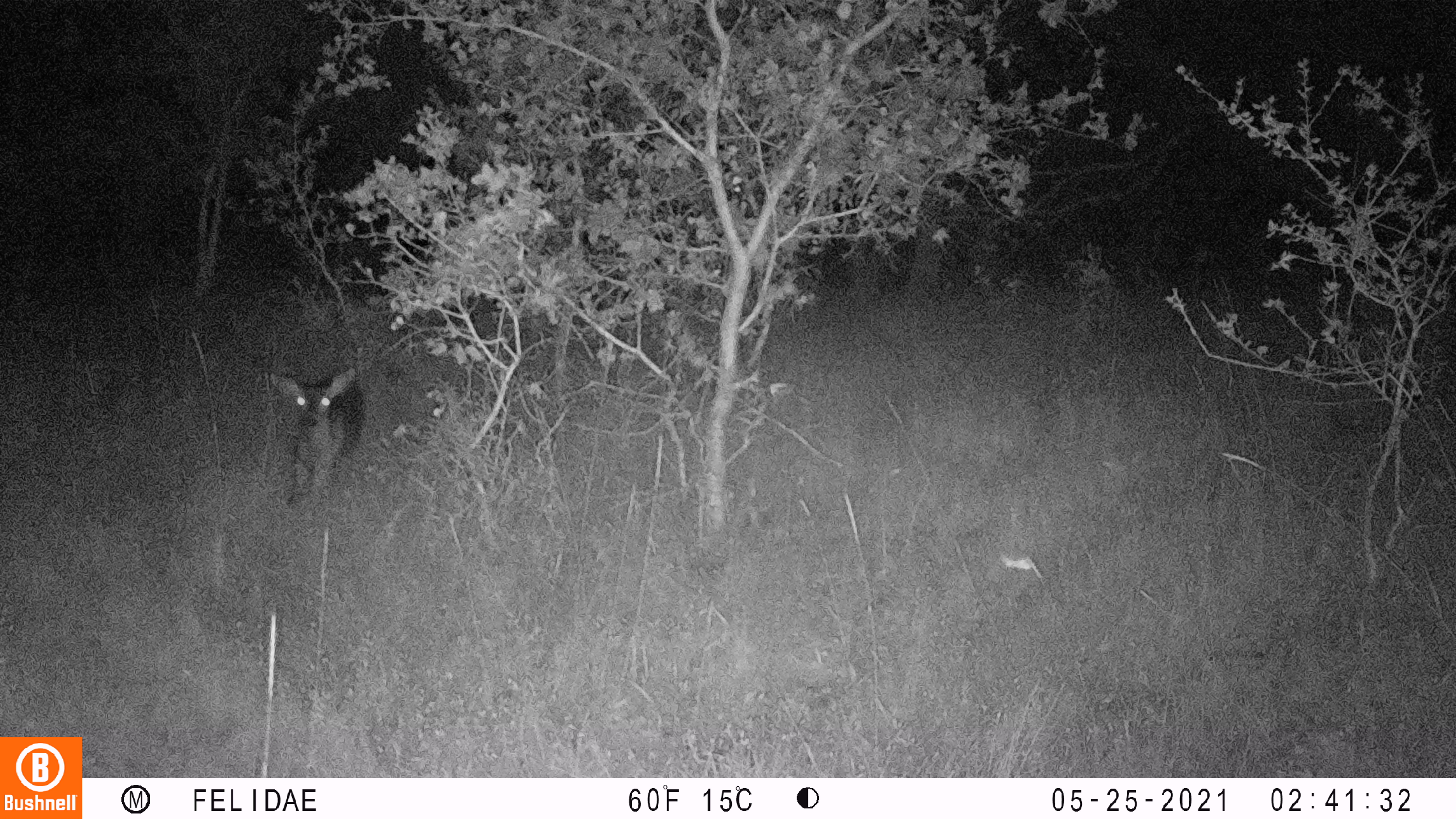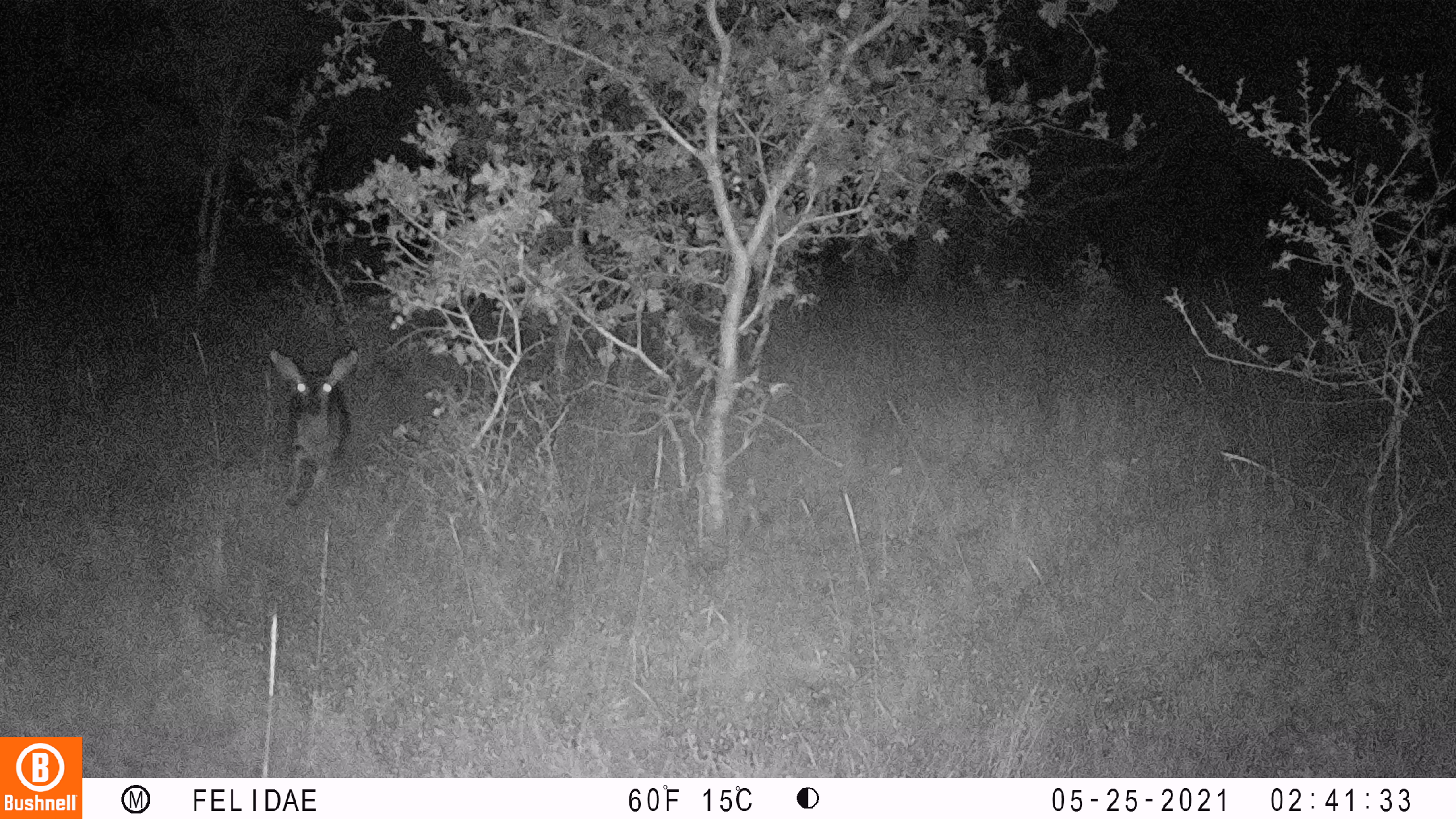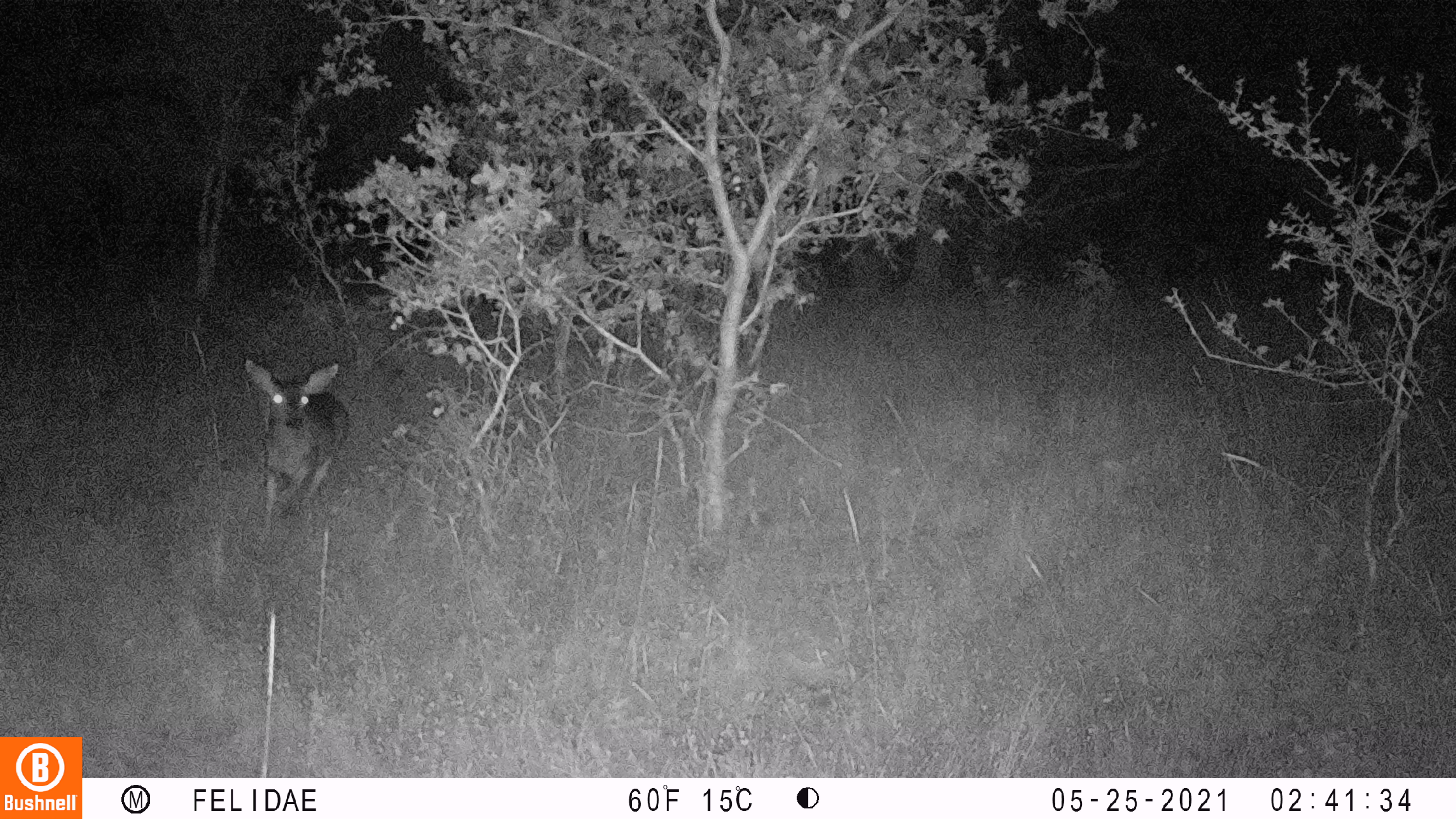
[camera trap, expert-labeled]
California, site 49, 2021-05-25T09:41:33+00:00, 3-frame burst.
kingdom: Animalia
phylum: Chordata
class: Mammalia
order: Artiodactyla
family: Cervidae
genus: Odocoileus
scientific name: Odocoileus hemionus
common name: mule deer